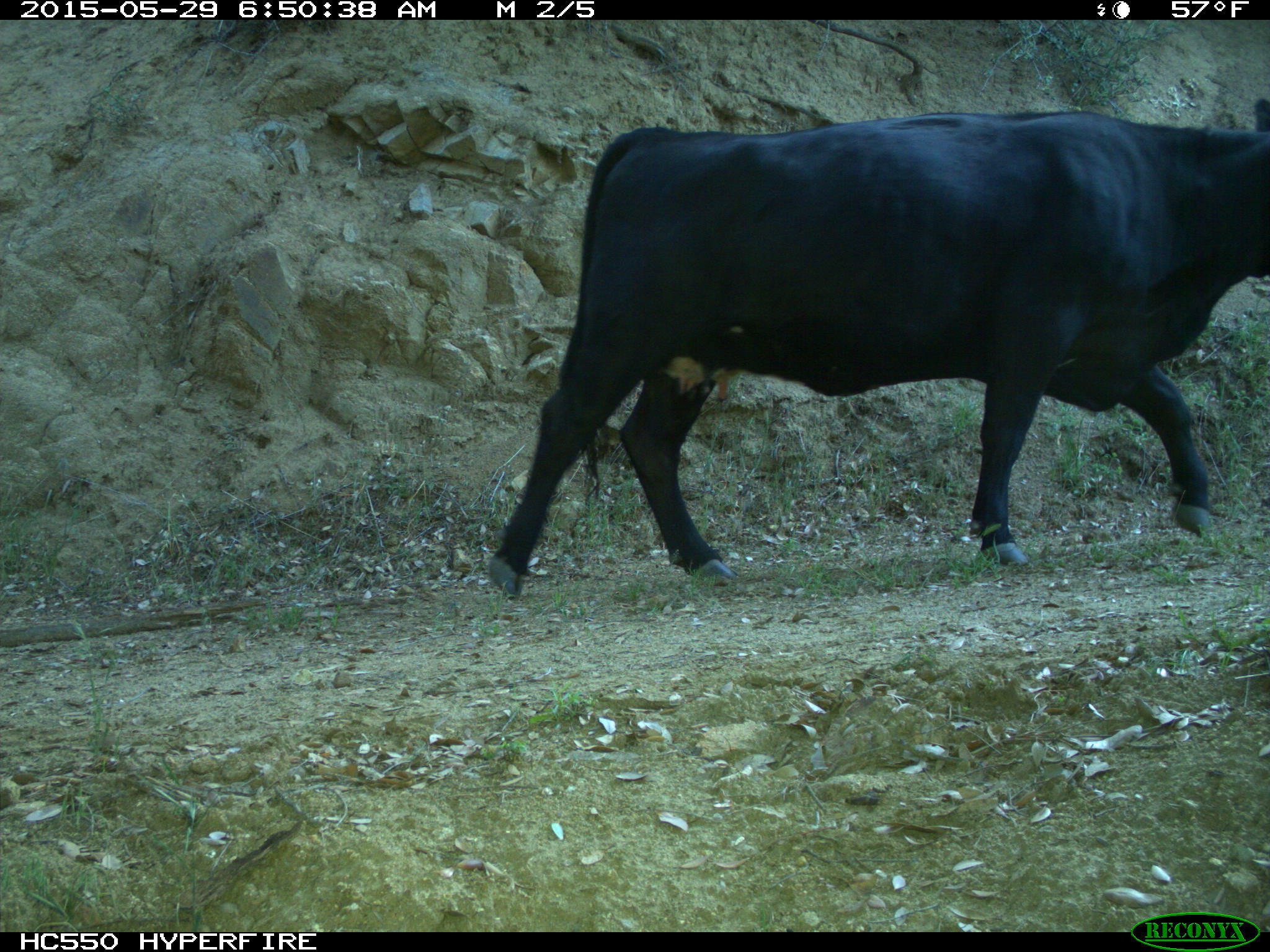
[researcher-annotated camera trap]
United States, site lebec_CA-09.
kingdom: Animalia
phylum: Chordata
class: Mammalia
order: Artiodactyla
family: Bovidae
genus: Bos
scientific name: Bos taurus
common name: domestic cow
Bos taurus (domestic cow).